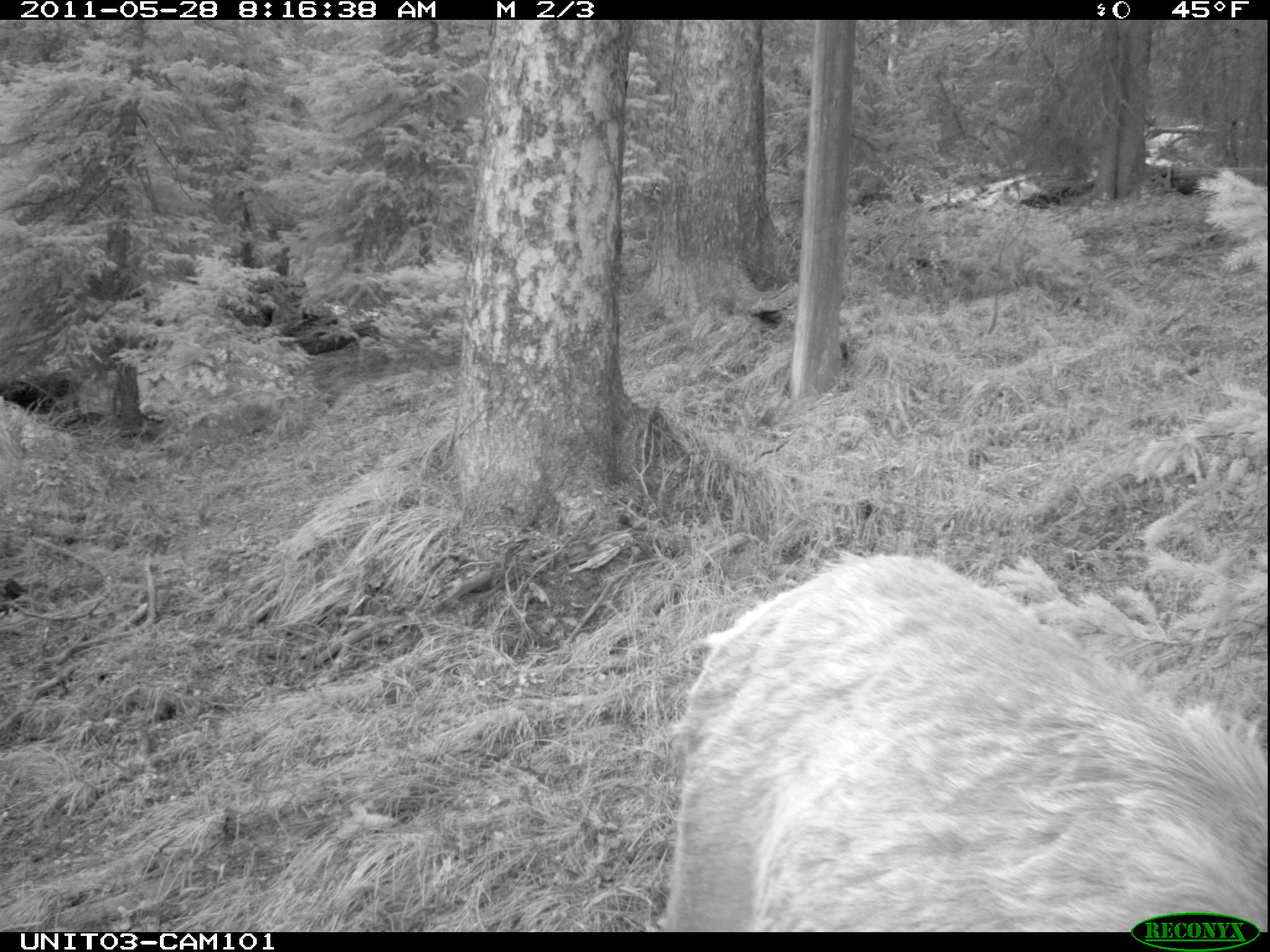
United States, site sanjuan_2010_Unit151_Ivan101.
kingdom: Animalia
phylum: Chordata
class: Mammalia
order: Artiodactyla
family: Cervidae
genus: Cervus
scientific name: Cervus elaphus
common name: red deer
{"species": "Cervus elaphus (red deer)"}